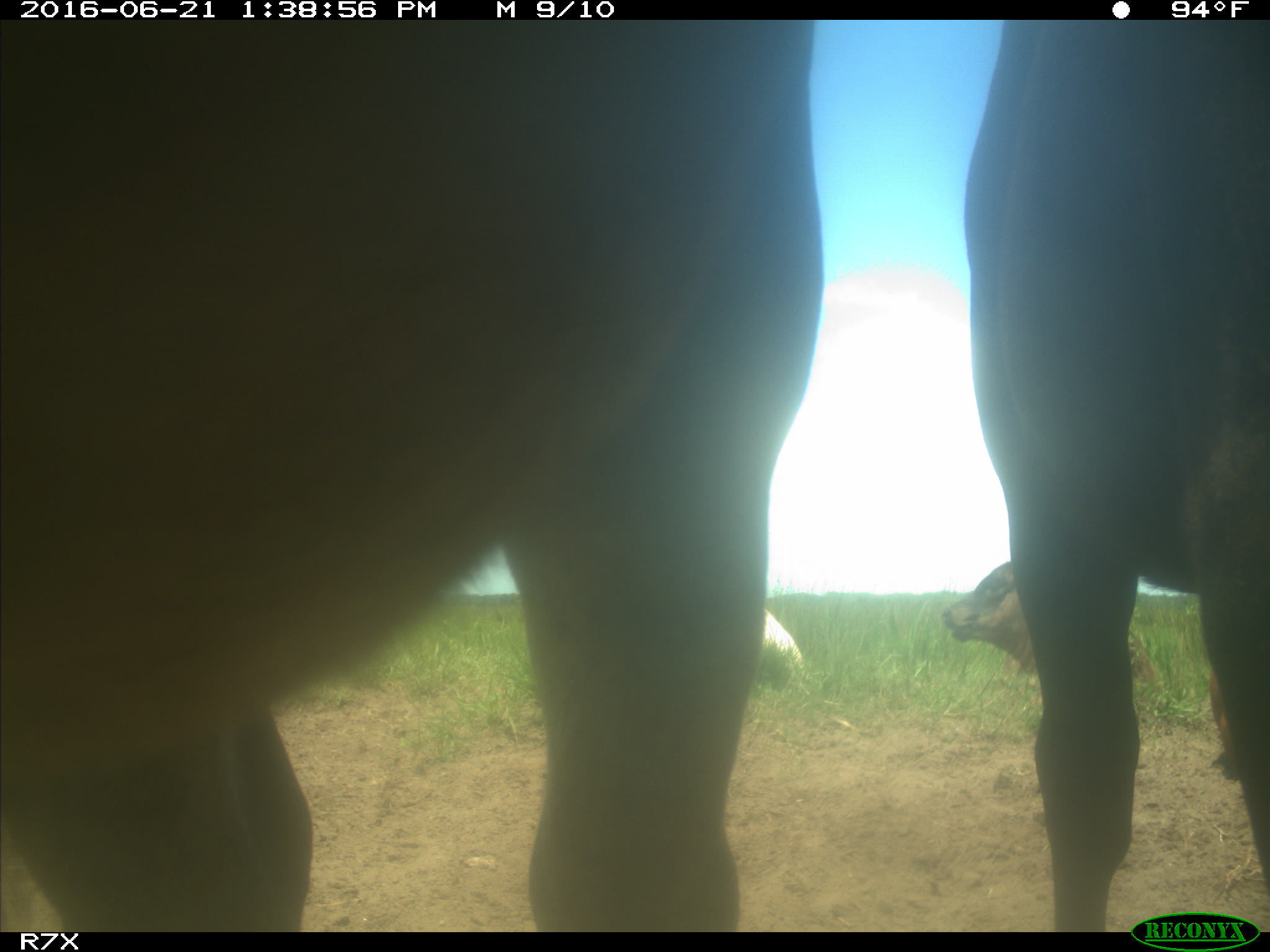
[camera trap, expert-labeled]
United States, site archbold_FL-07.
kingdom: Animalia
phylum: Chordata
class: Mammalia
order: Artiodactyla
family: Bovidae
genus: Bos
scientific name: Bos taurus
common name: domestic cow